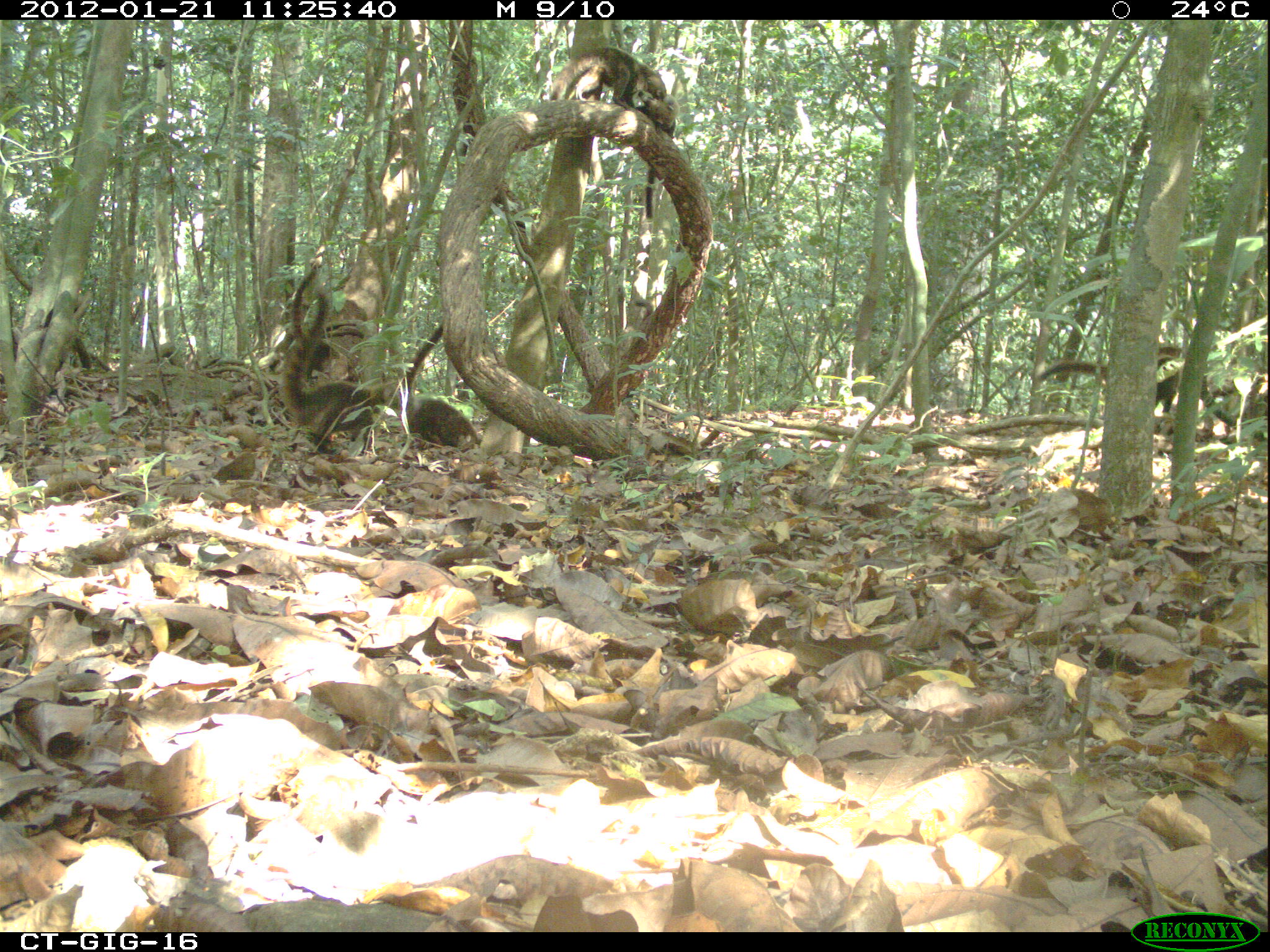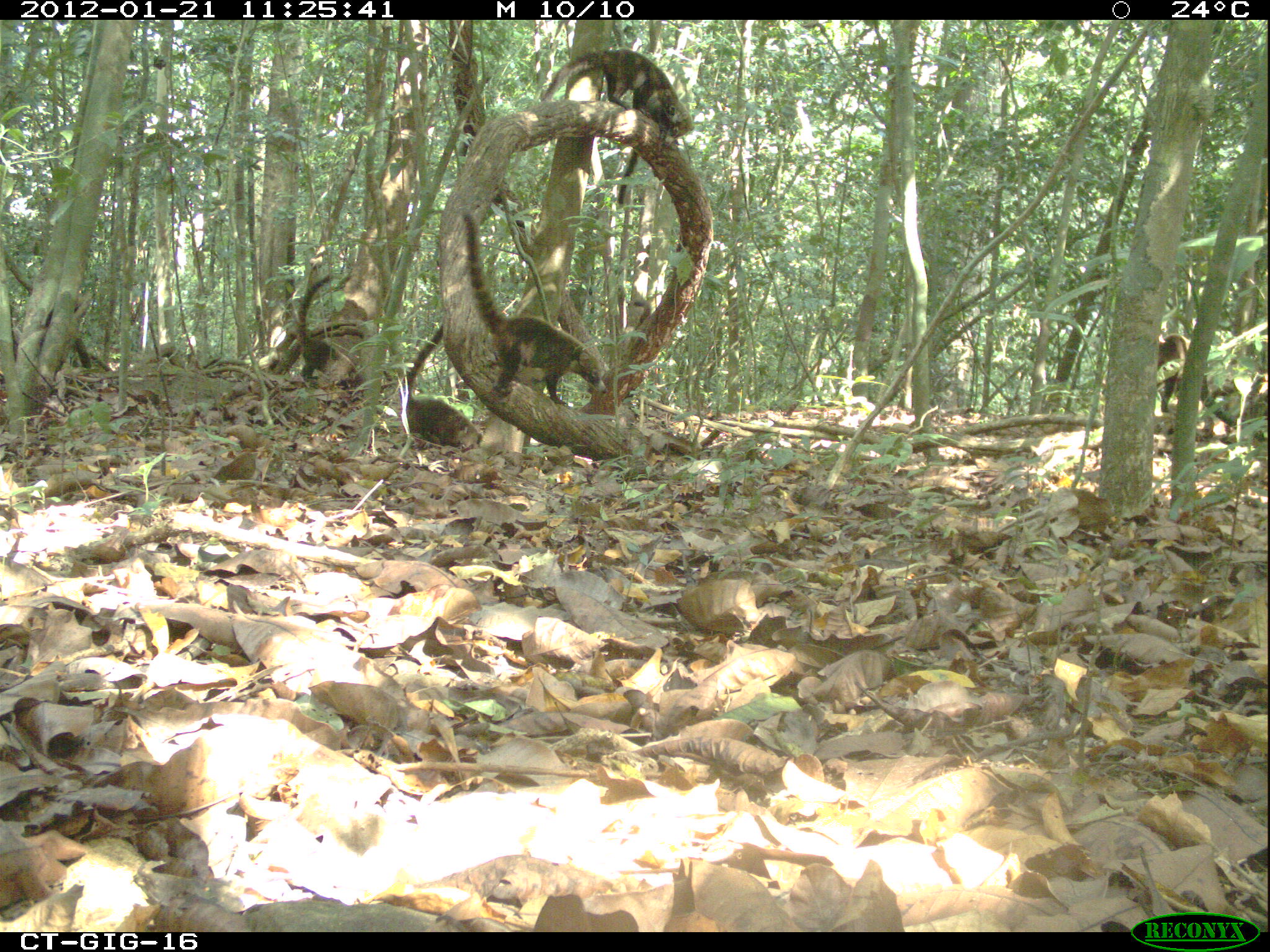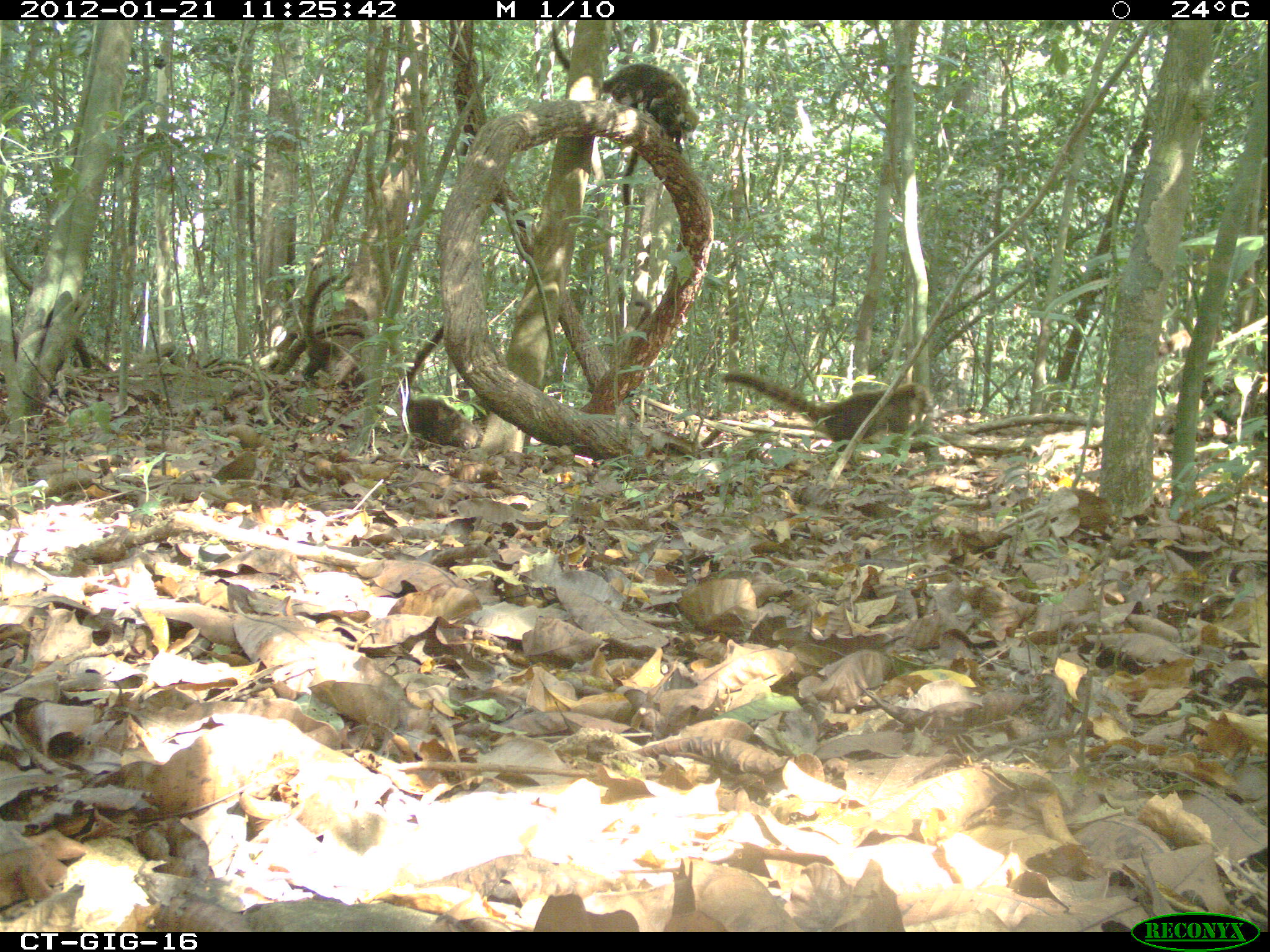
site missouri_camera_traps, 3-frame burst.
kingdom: Animalia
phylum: Chordata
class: Mammalia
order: Carnivora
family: Procyonidae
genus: Nasua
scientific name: Nasua narica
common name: white-nosed coati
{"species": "white-nosed coati (Nasua narica)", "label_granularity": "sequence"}